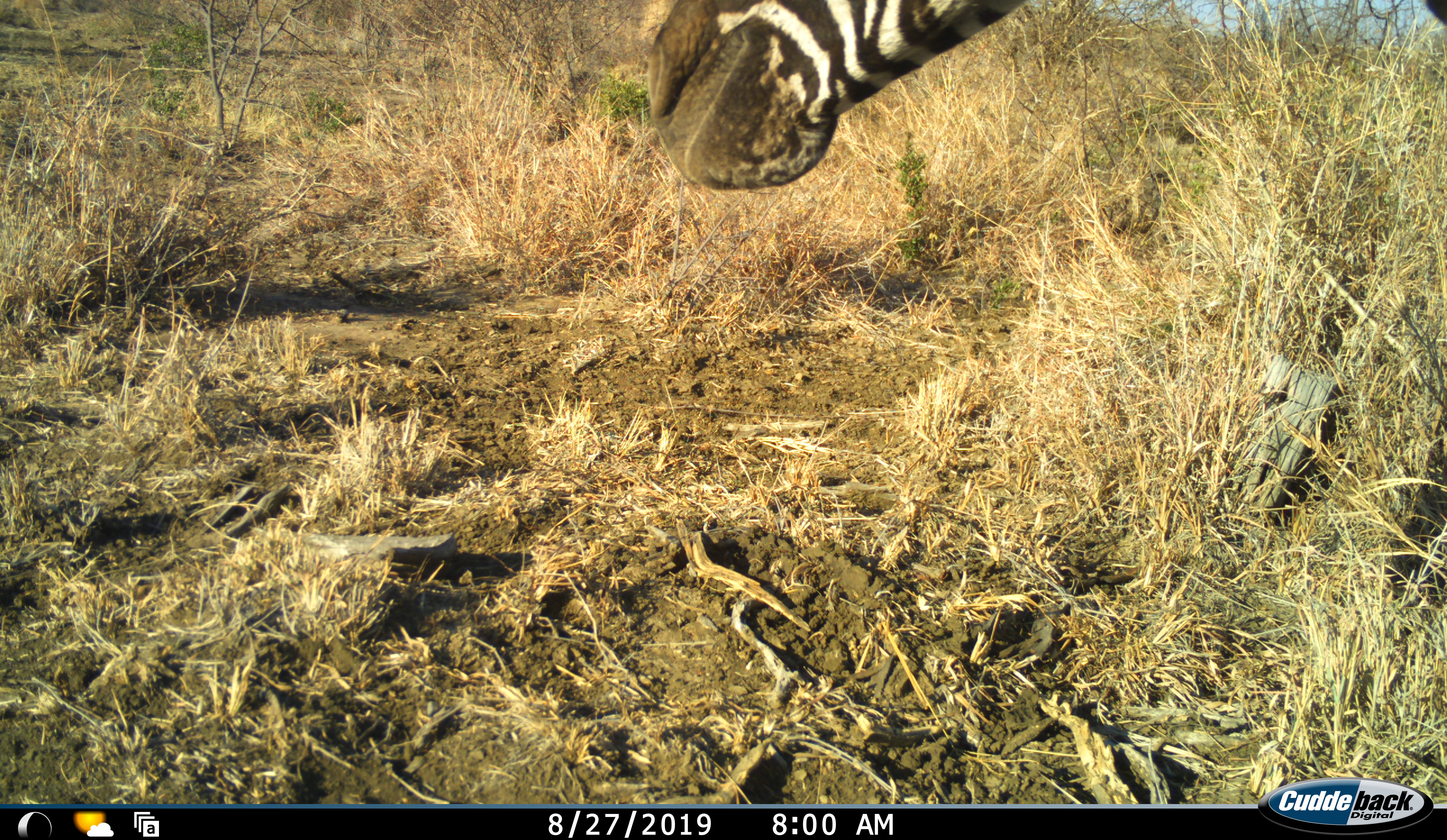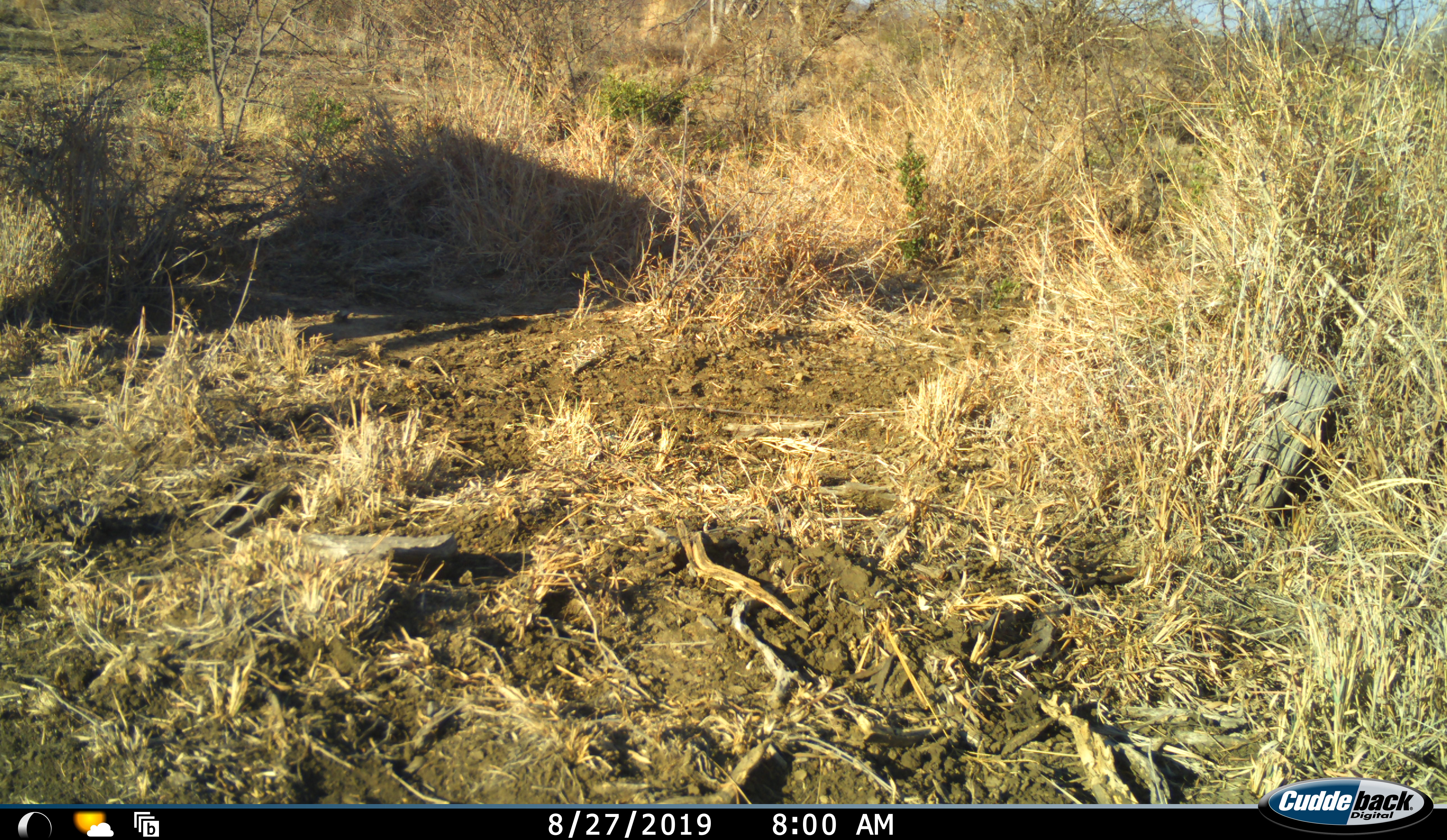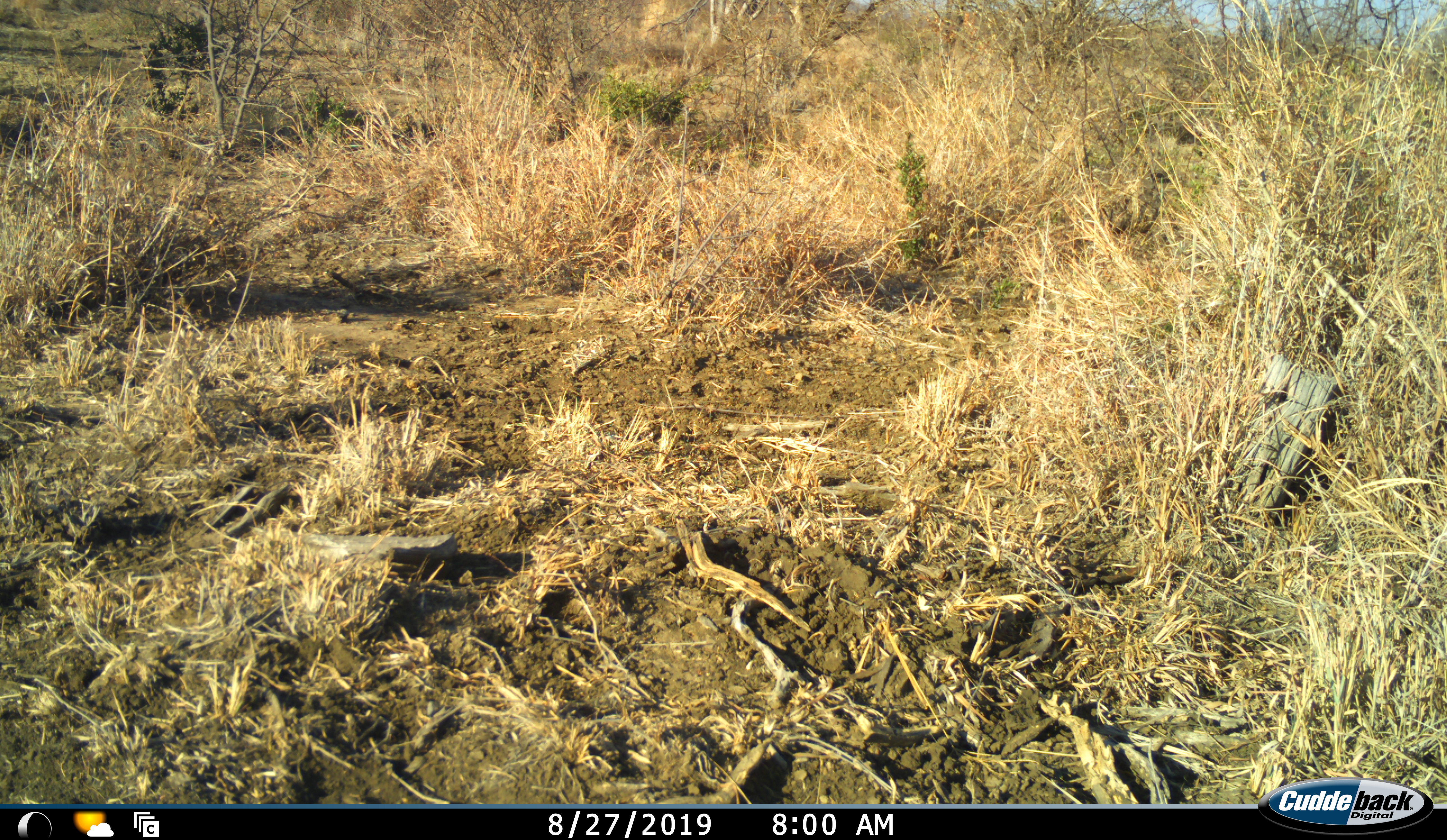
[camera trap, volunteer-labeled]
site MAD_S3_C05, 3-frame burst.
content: unidentified animal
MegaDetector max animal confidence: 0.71